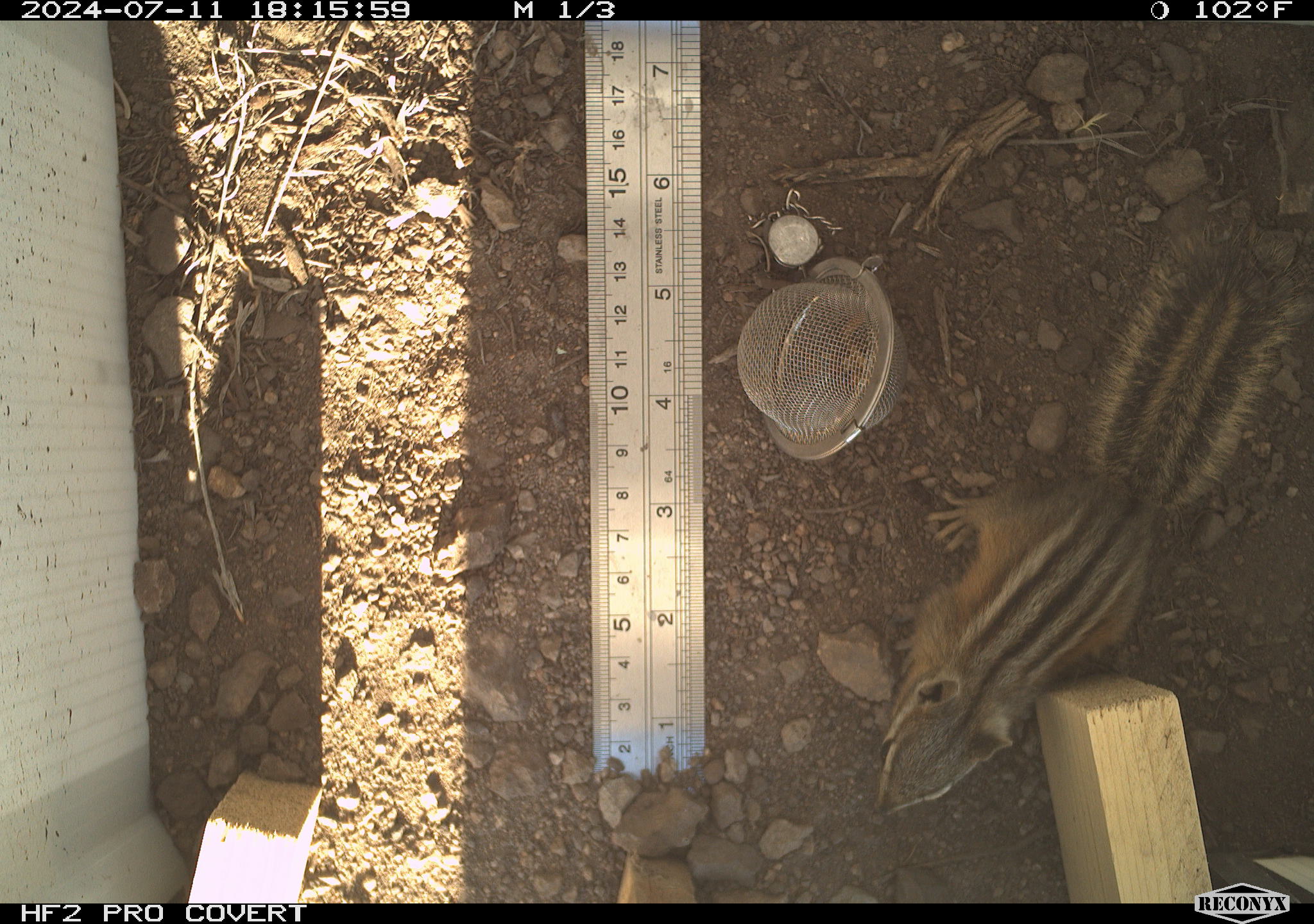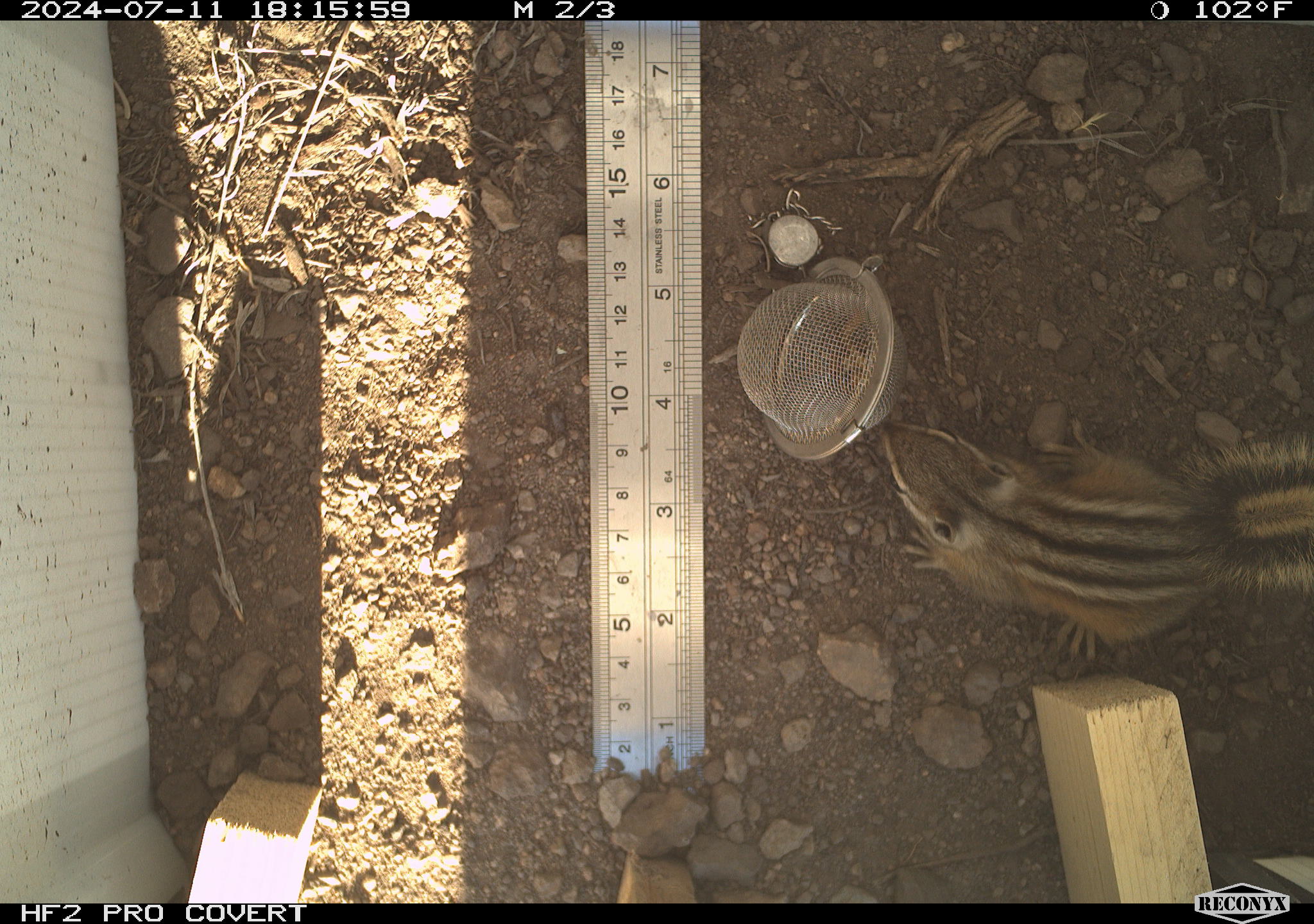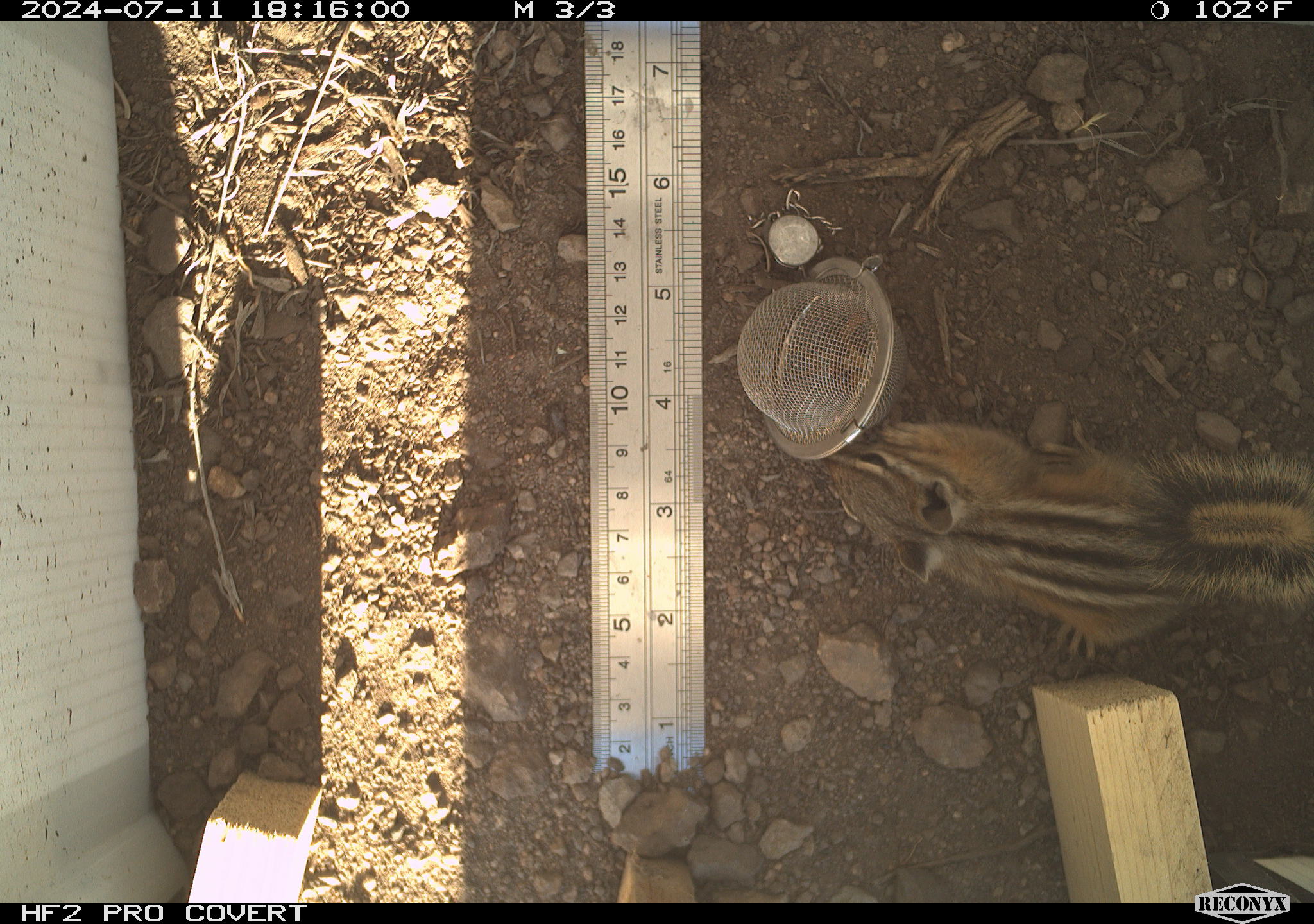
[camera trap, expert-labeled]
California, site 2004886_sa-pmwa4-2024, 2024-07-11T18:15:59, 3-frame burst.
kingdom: Animalia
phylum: Chordata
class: Mammalia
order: Rodentia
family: Sciuridae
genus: Neotamias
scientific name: Neotamias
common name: western chipmunks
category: neotamias species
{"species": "neotamias species (western chipmunks) (Neotamias)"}